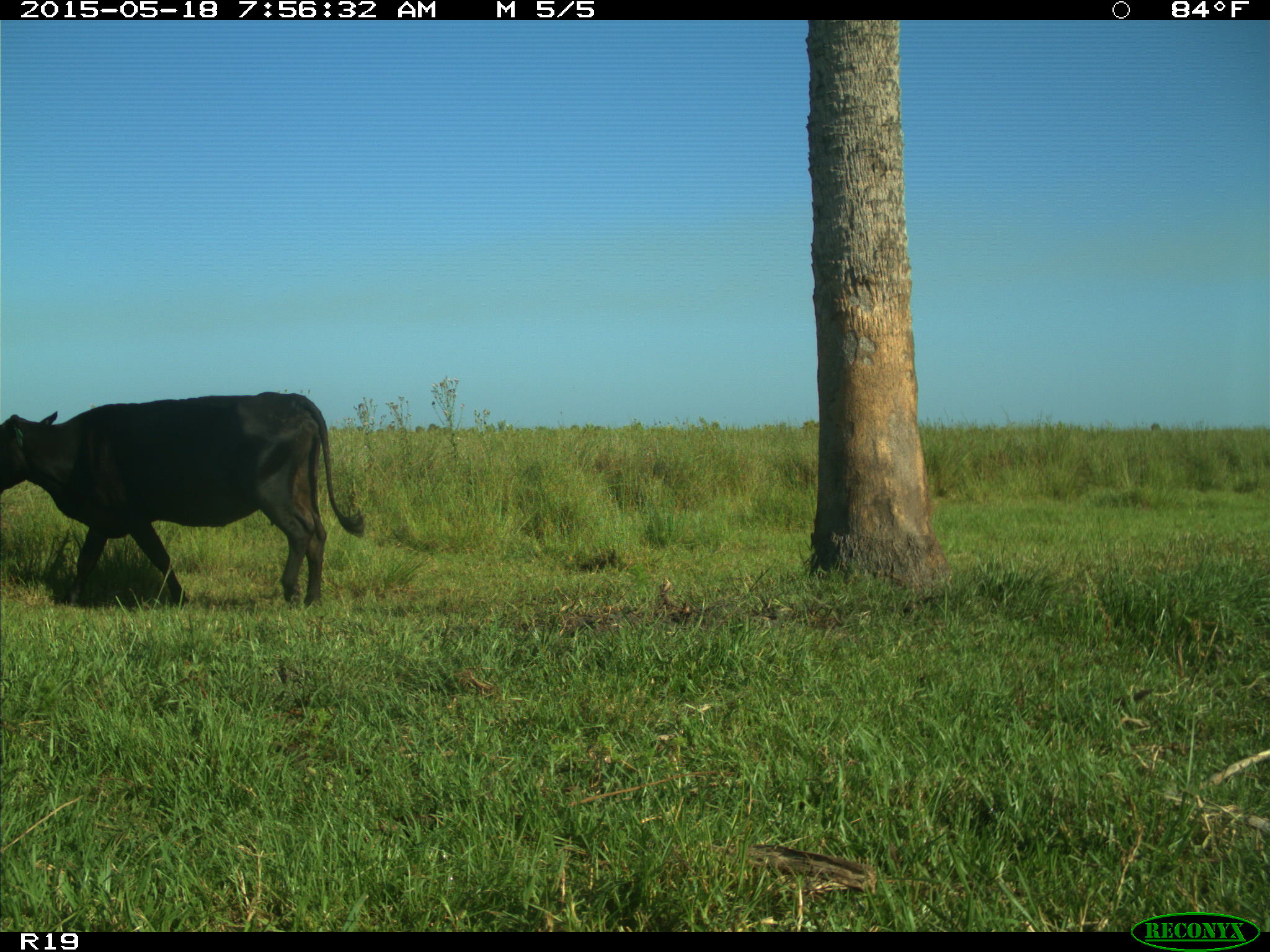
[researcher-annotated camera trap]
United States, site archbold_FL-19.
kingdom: Animalia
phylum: Chordata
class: Mammalia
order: Artiodactyla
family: Bovidae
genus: Bos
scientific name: Bos taurus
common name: domestic cow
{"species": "Bos taurus (domestic cow)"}